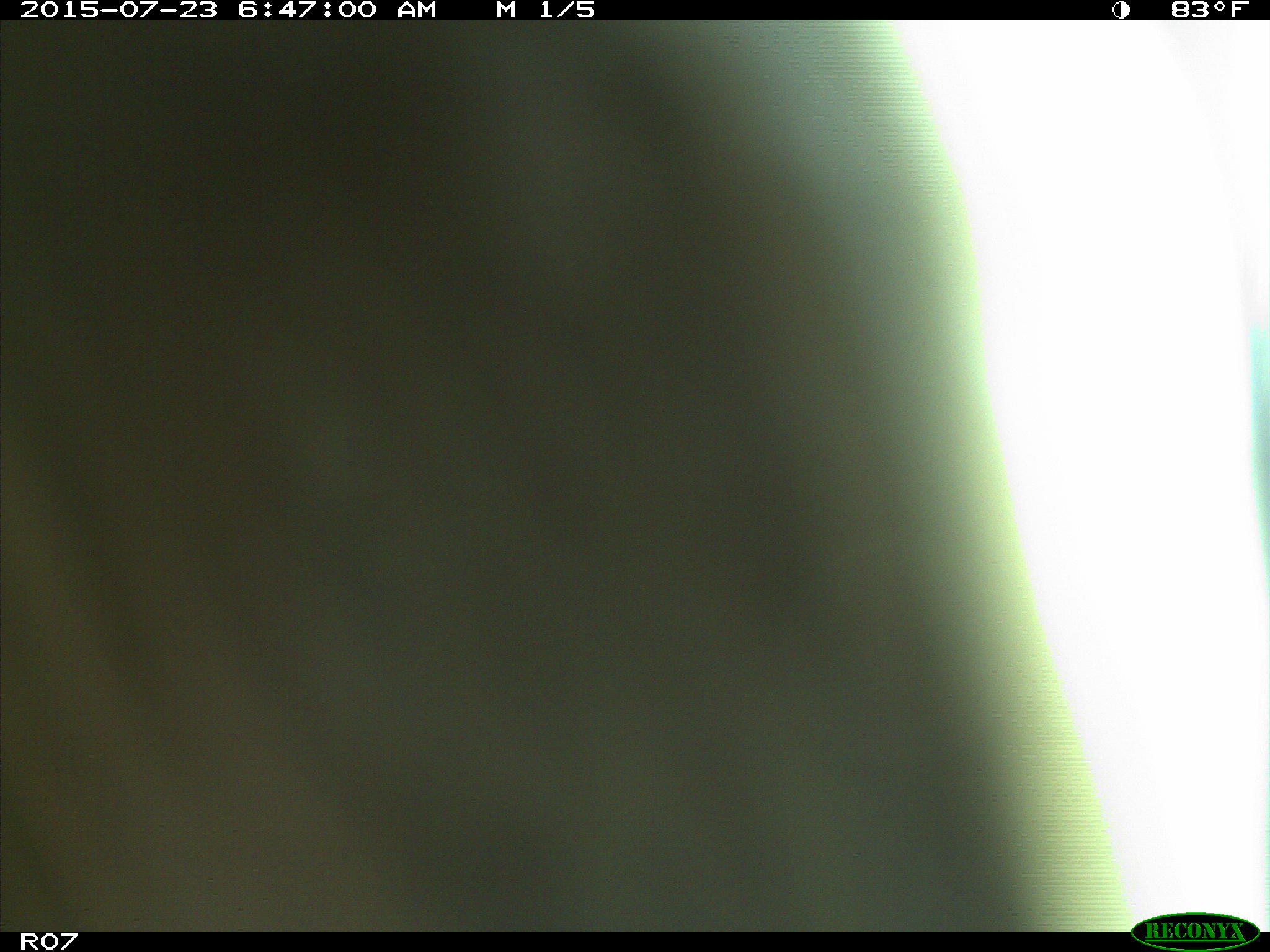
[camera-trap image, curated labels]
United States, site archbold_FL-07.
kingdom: Animalia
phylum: Chordata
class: Mammalia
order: Artiodactyla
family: Bovidae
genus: Bos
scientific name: Bos taurus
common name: domestic cow